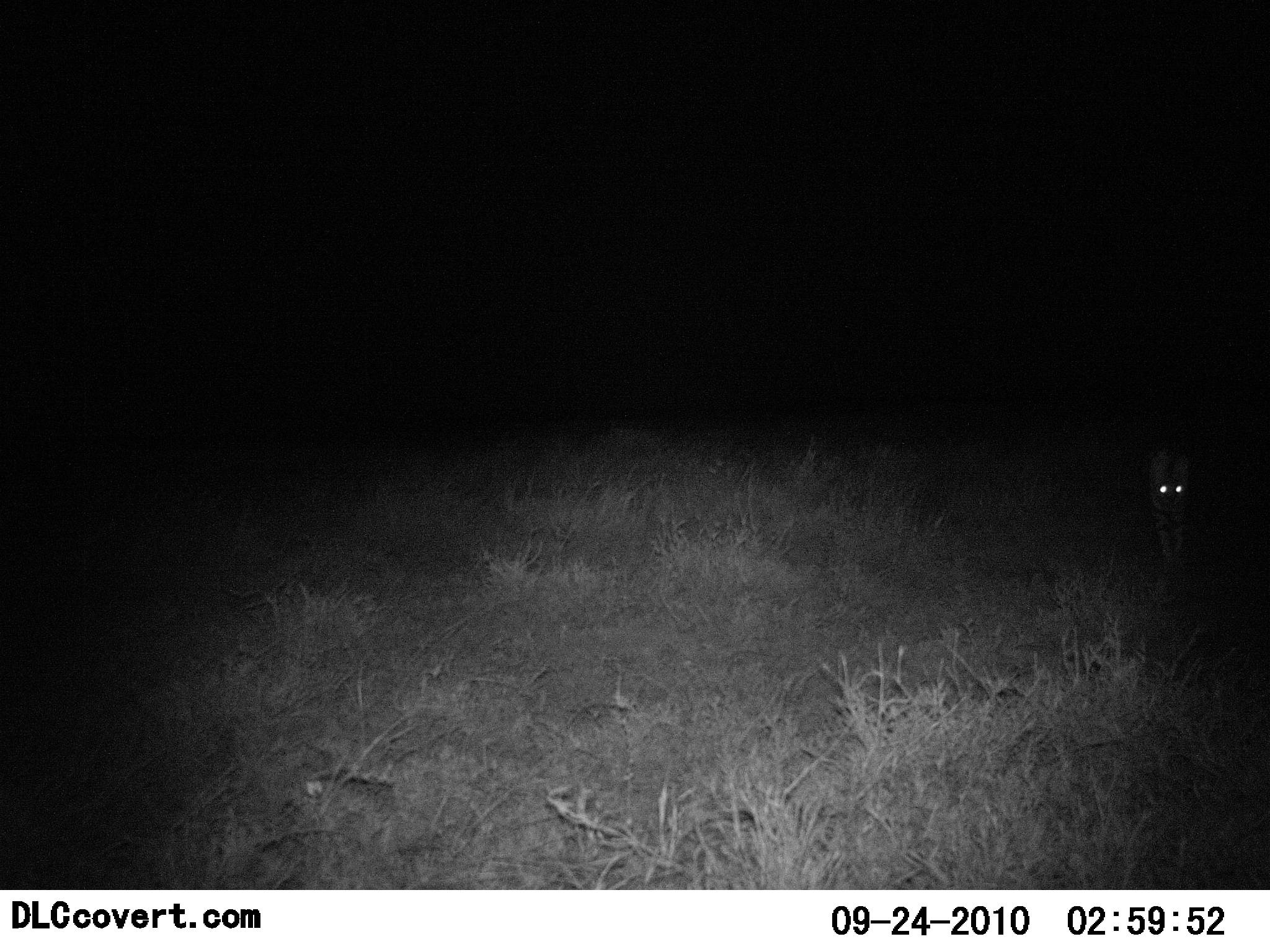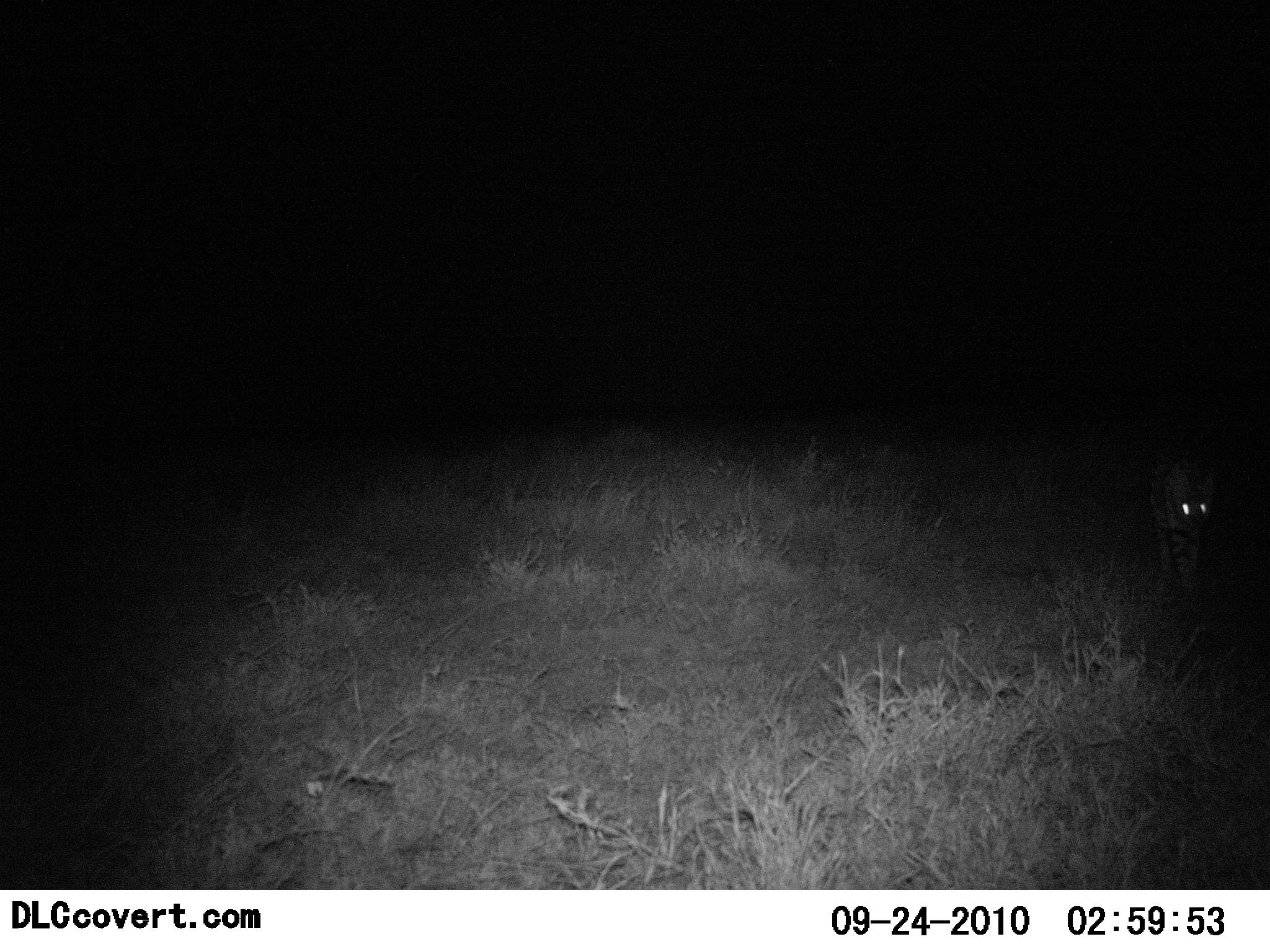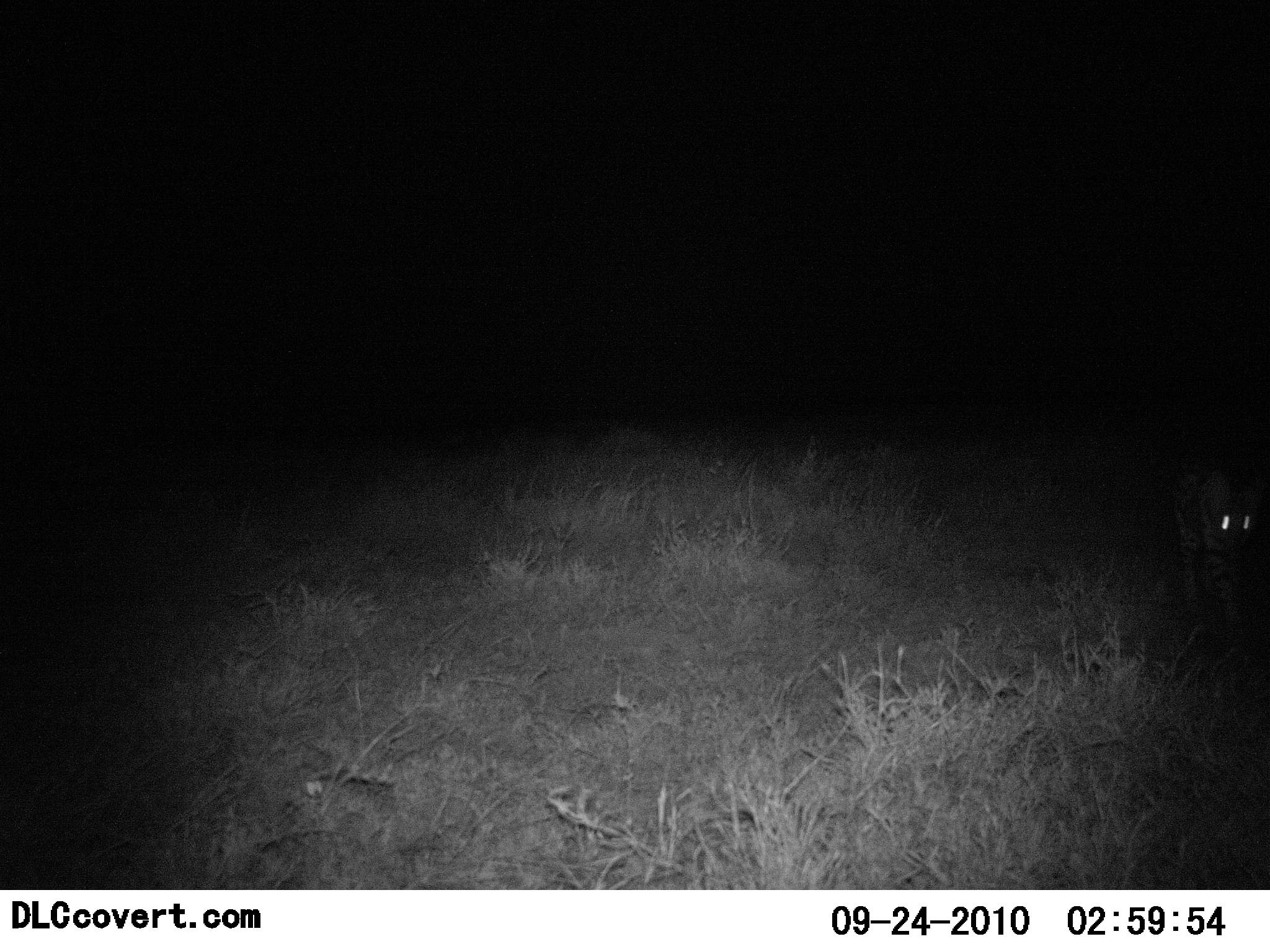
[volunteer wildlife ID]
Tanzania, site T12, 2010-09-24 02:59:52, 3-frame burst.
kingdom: Animalia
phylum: Chordata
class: Mammalia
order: Carnivora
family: Felidae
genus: Leptailurus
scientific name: Leptailurus serval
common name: serval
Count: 1.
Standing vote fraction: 0%.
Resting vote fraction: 0%.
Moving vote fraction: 100%.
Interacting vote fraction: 0%.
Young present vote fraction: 0%.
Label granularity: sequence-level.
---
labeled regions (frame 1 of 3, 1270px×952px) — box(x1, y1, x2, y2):
animal: box(1143, 452, 1197, 561)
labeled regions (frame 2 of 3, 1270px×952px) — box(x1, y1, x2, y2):
animal: box(1149, 460, 1224, 593)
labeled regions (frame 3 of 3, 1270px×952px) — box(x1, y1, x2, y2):
animal: box(1166, 470, 1258, 622)